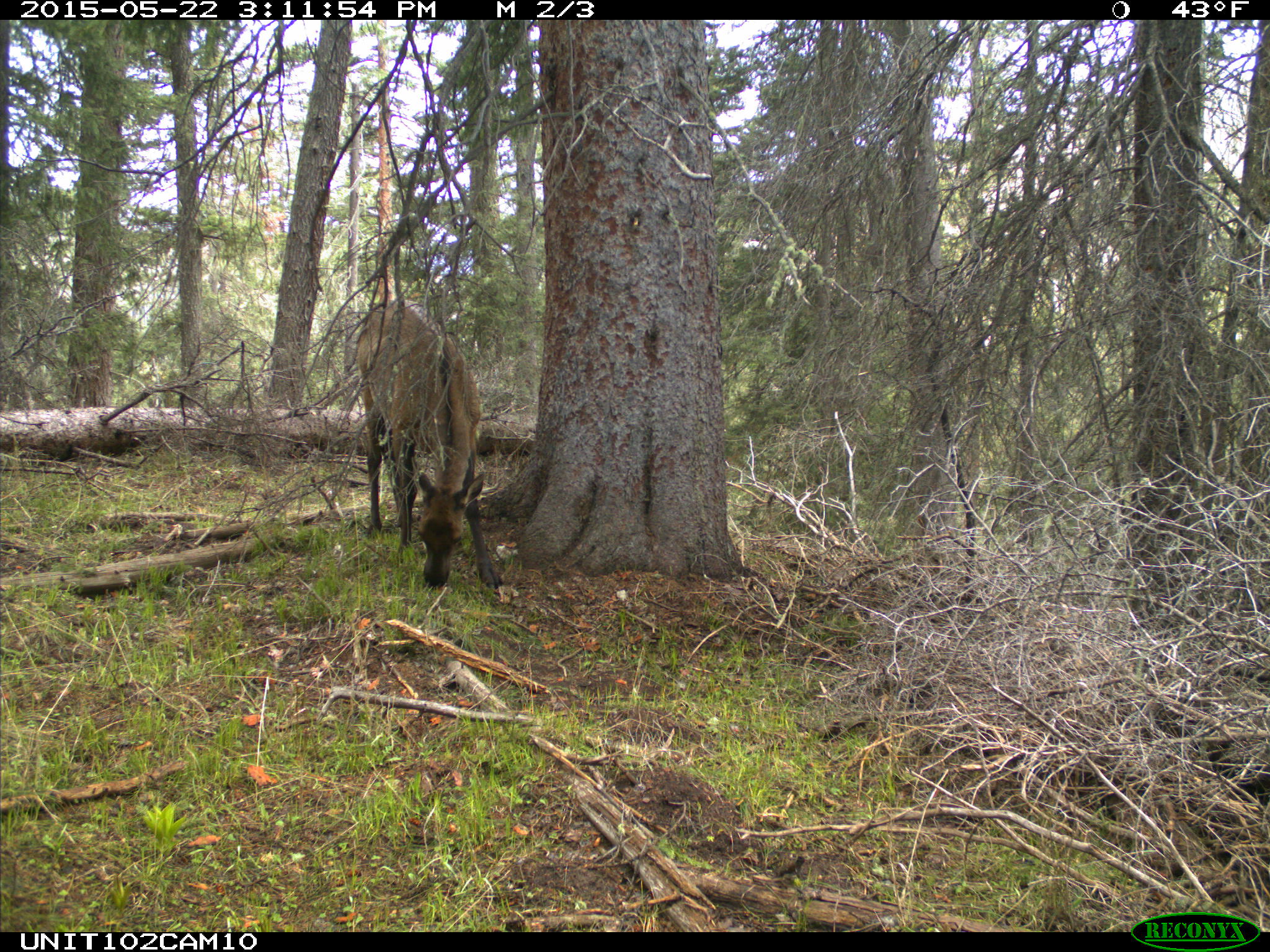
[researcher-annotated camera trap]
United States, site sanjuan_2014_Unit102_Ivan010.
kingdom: Animalia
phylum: Chordata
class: Mammalia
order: Artiodactyla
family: Cervidae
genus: Cervus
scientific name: Cervus elaphus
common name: red deer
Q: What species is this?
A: Cervus elaphus (red deer).